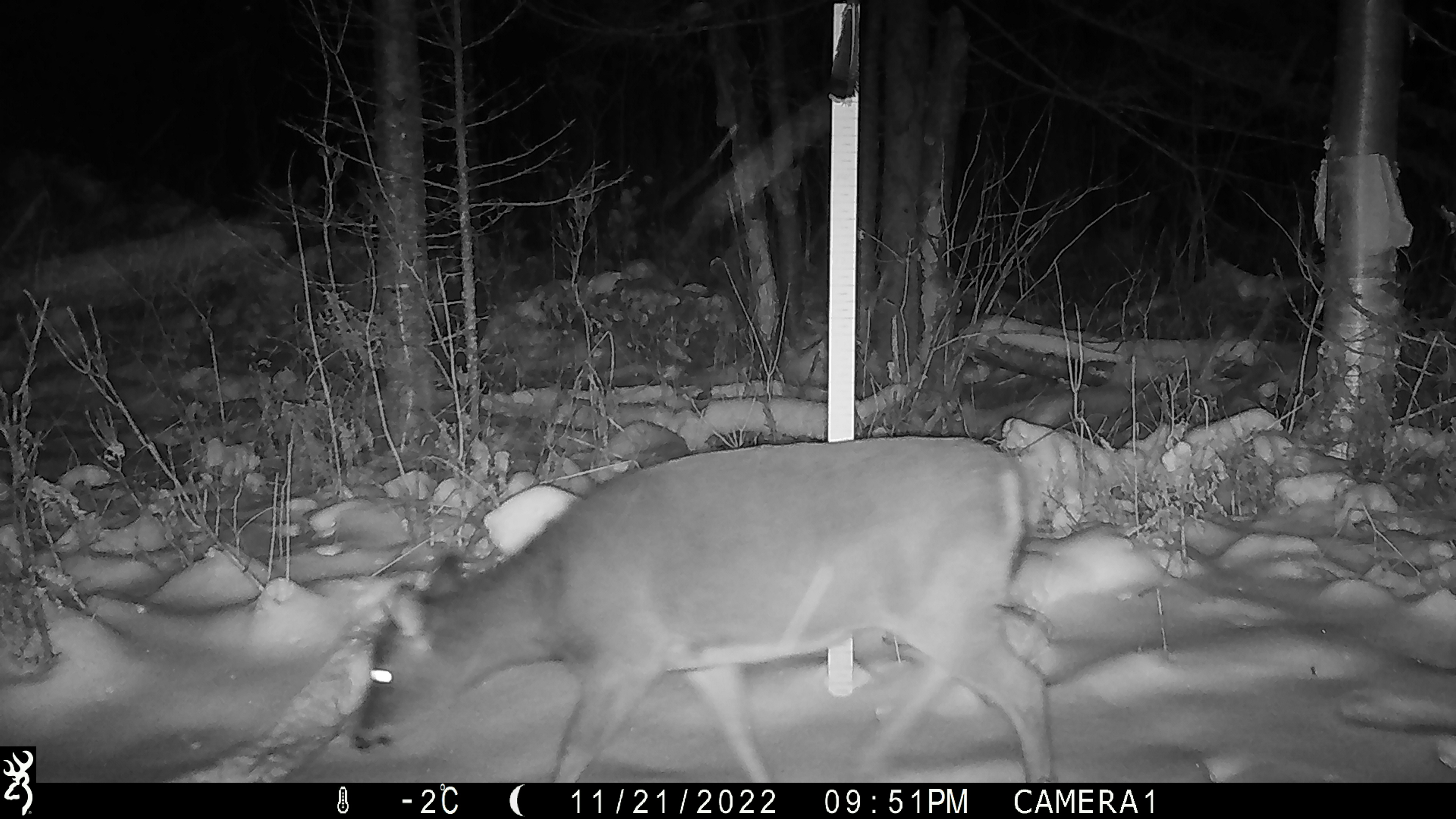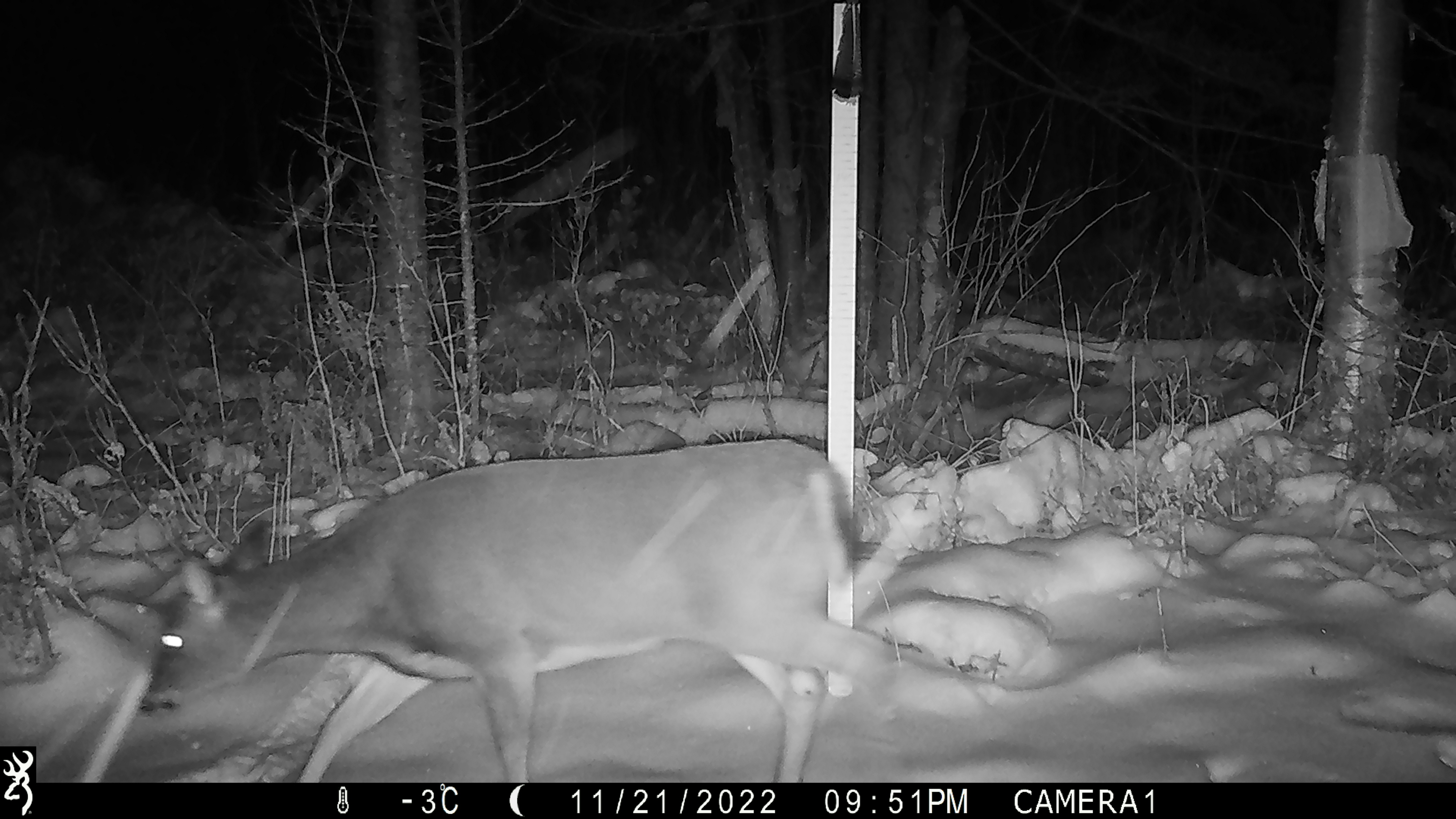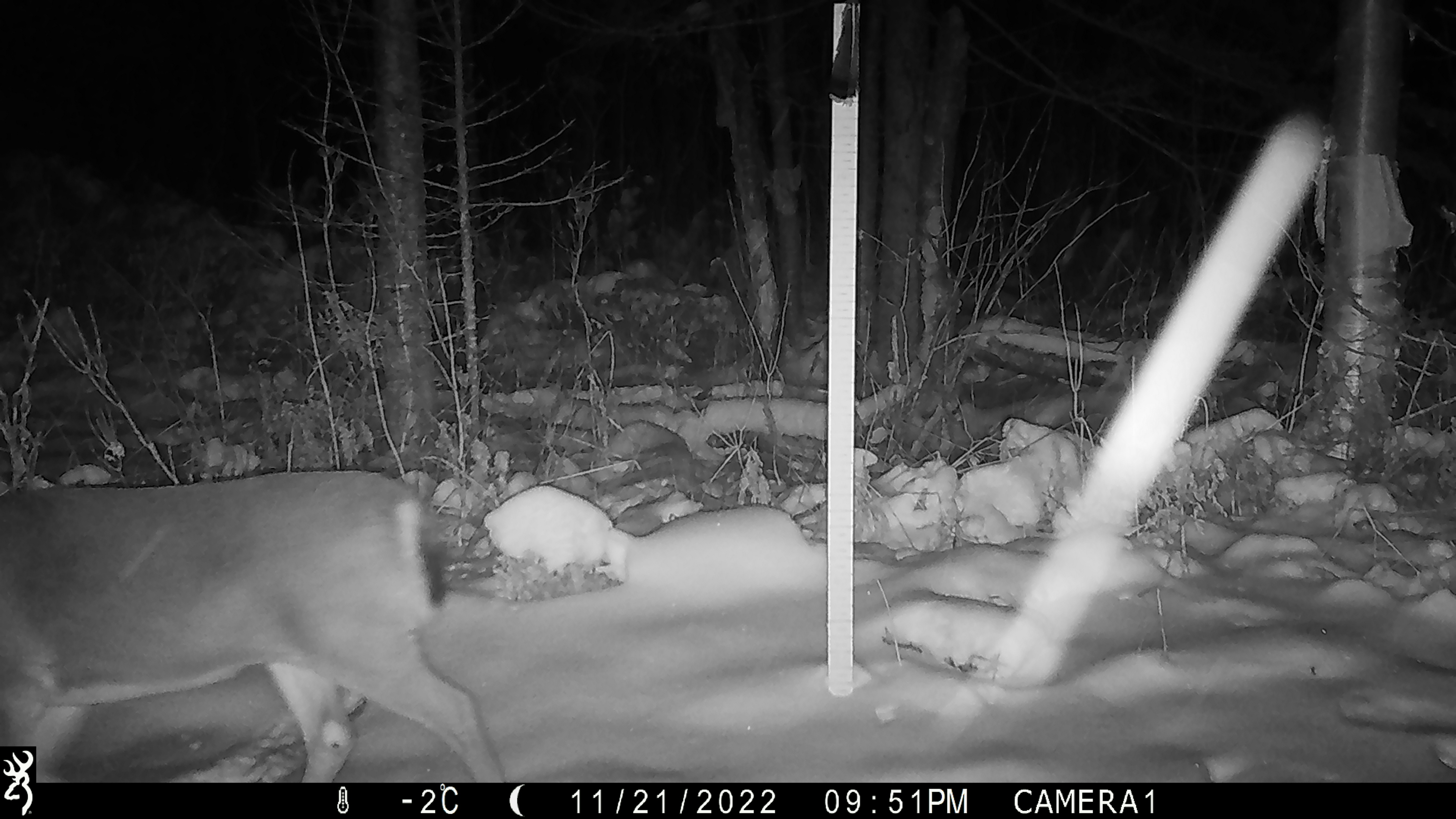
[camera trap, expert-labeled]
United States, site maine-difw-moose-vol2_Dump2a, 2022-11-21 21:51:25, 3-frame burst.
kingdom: Animalia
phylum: Chordata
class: Mammalia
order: Artiodactyla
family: Cervidae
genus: Odocoileus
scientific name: Odocoileus virginianus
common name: white-tailed deer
White-tailed deer (Odocoileus virginianus).